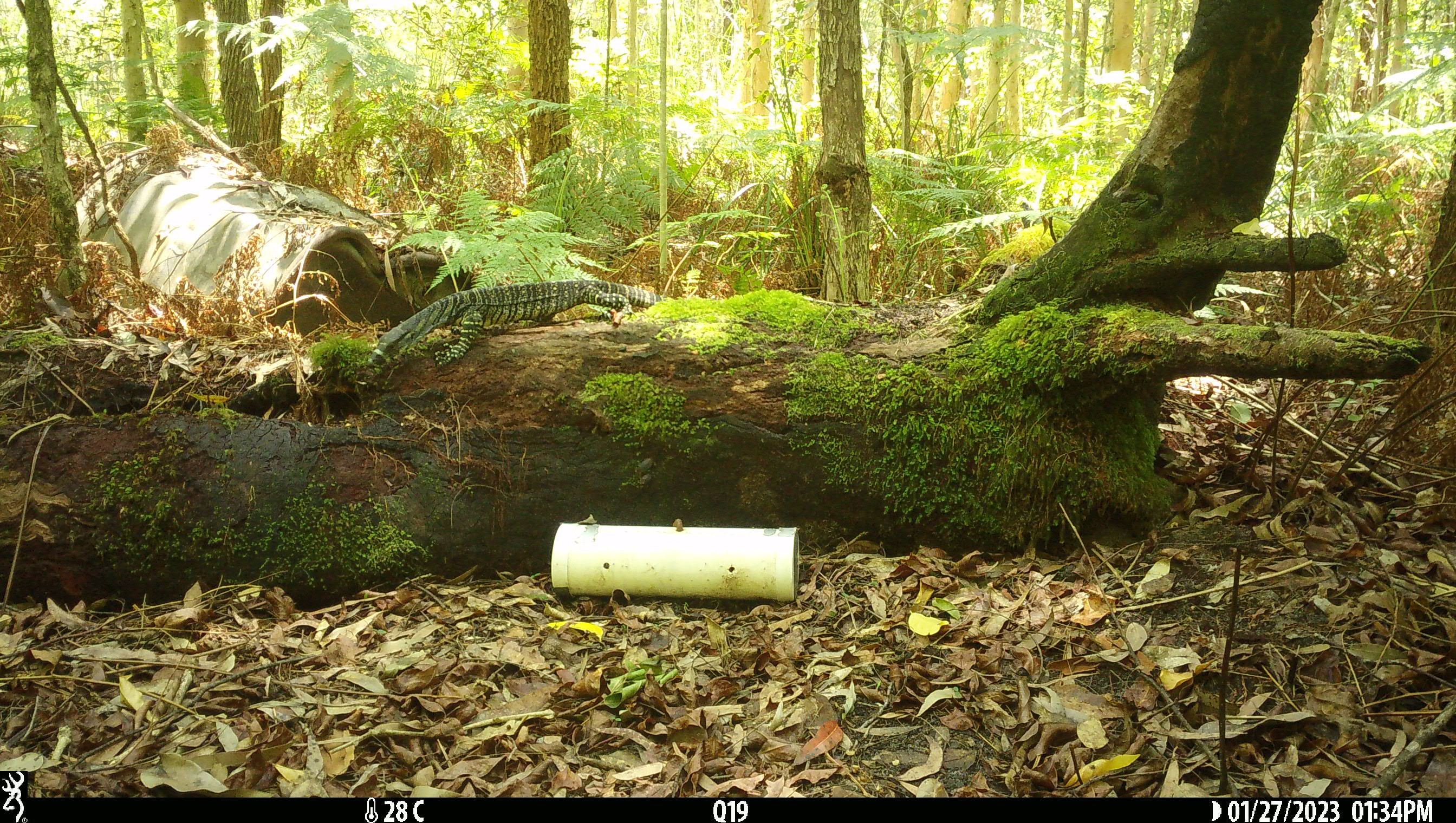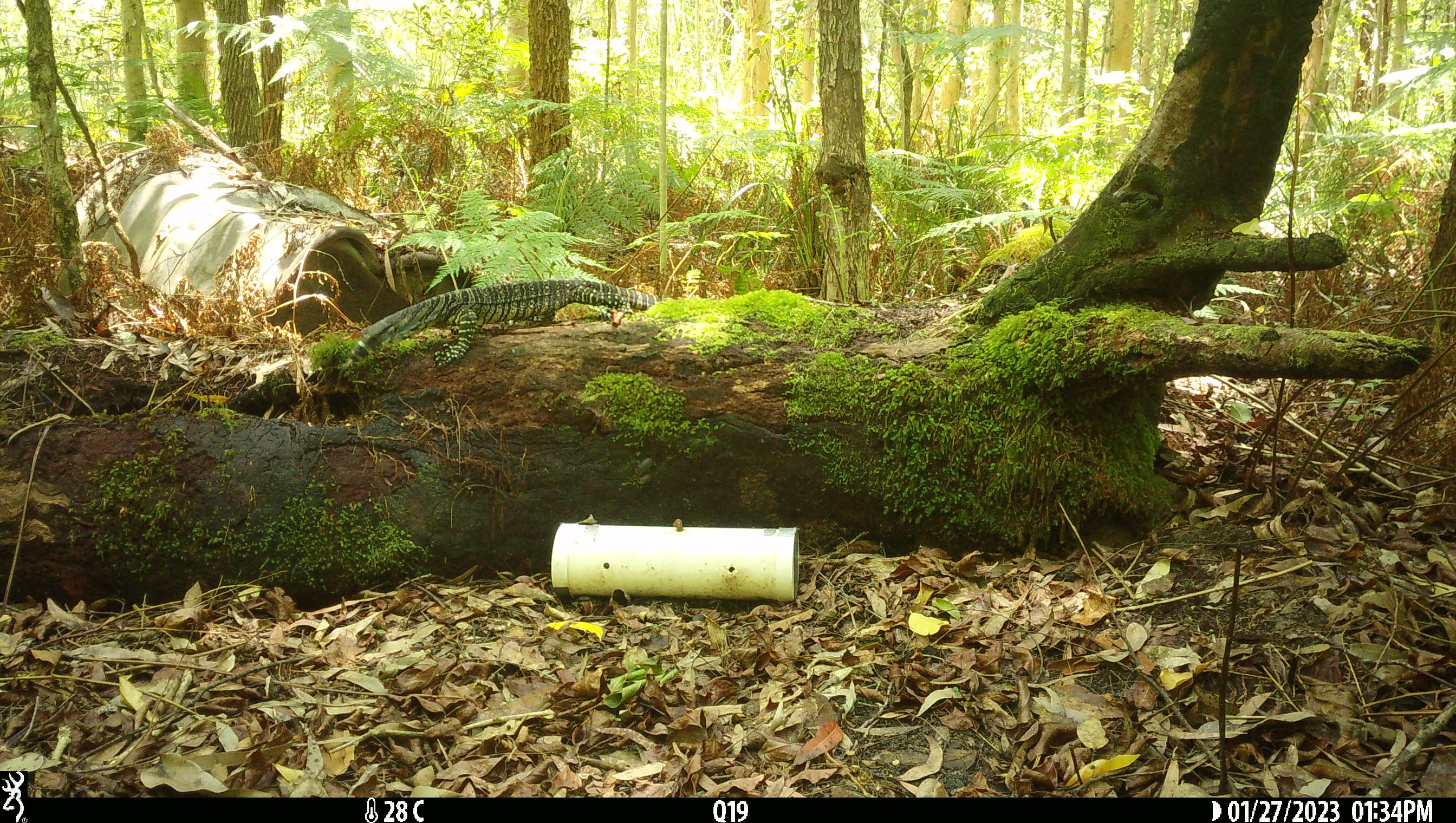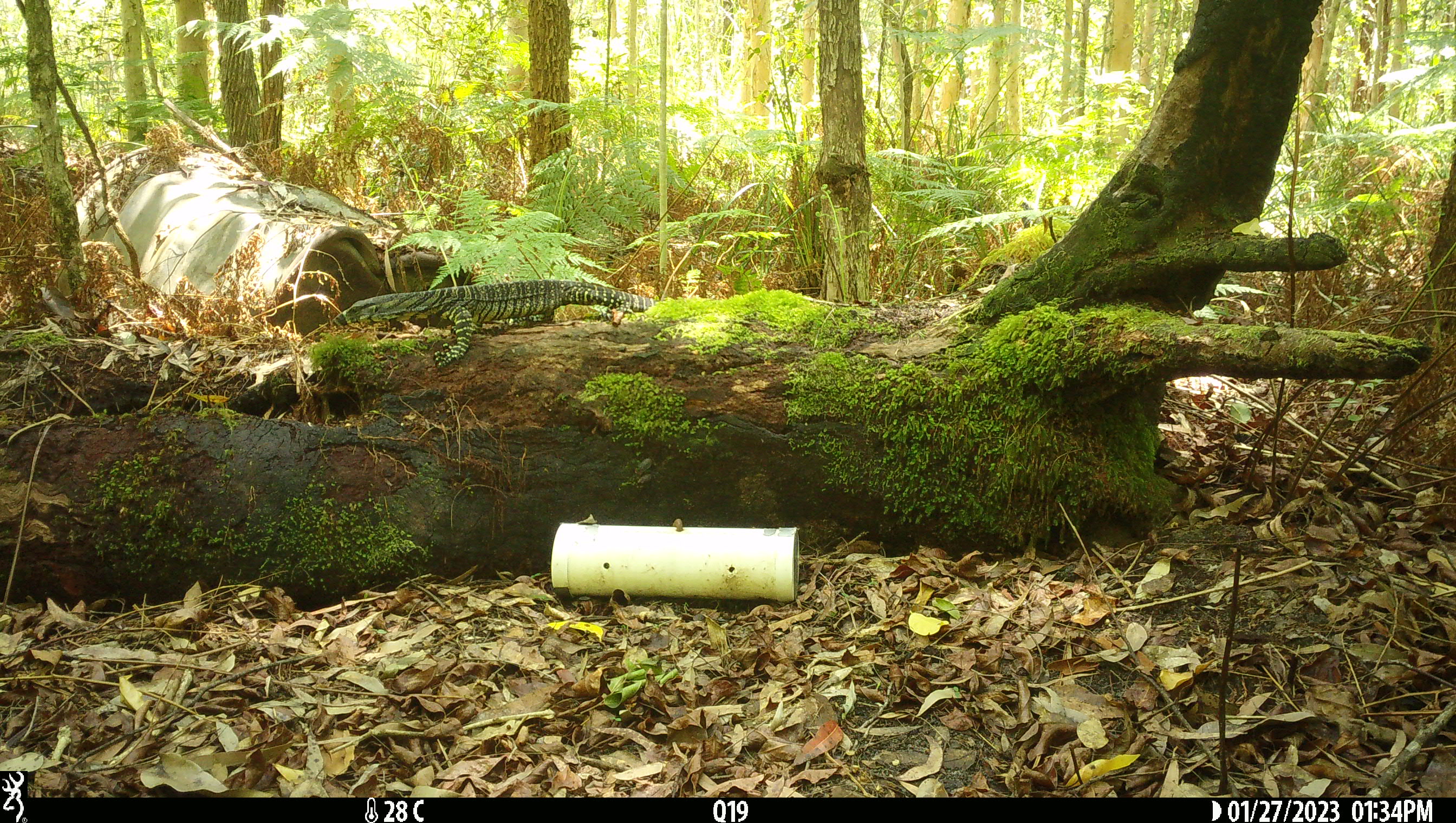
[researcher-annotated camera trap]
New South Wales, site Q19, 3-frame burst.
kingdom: Animalia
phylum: Chordata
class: Reptilia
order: Squamata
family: Varanidae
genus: Varanus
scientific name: Varanus varius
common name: lace monitor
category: goanna